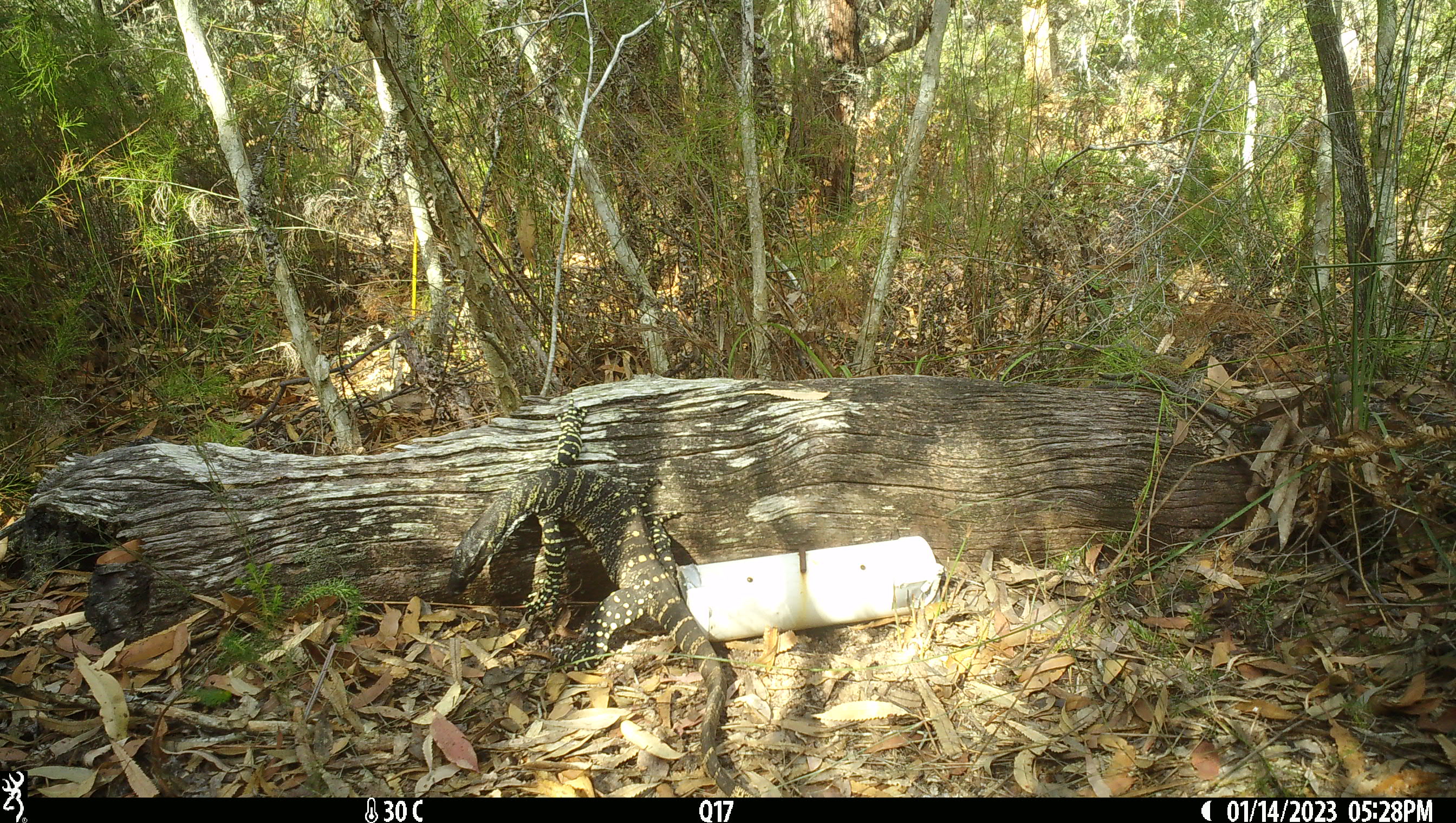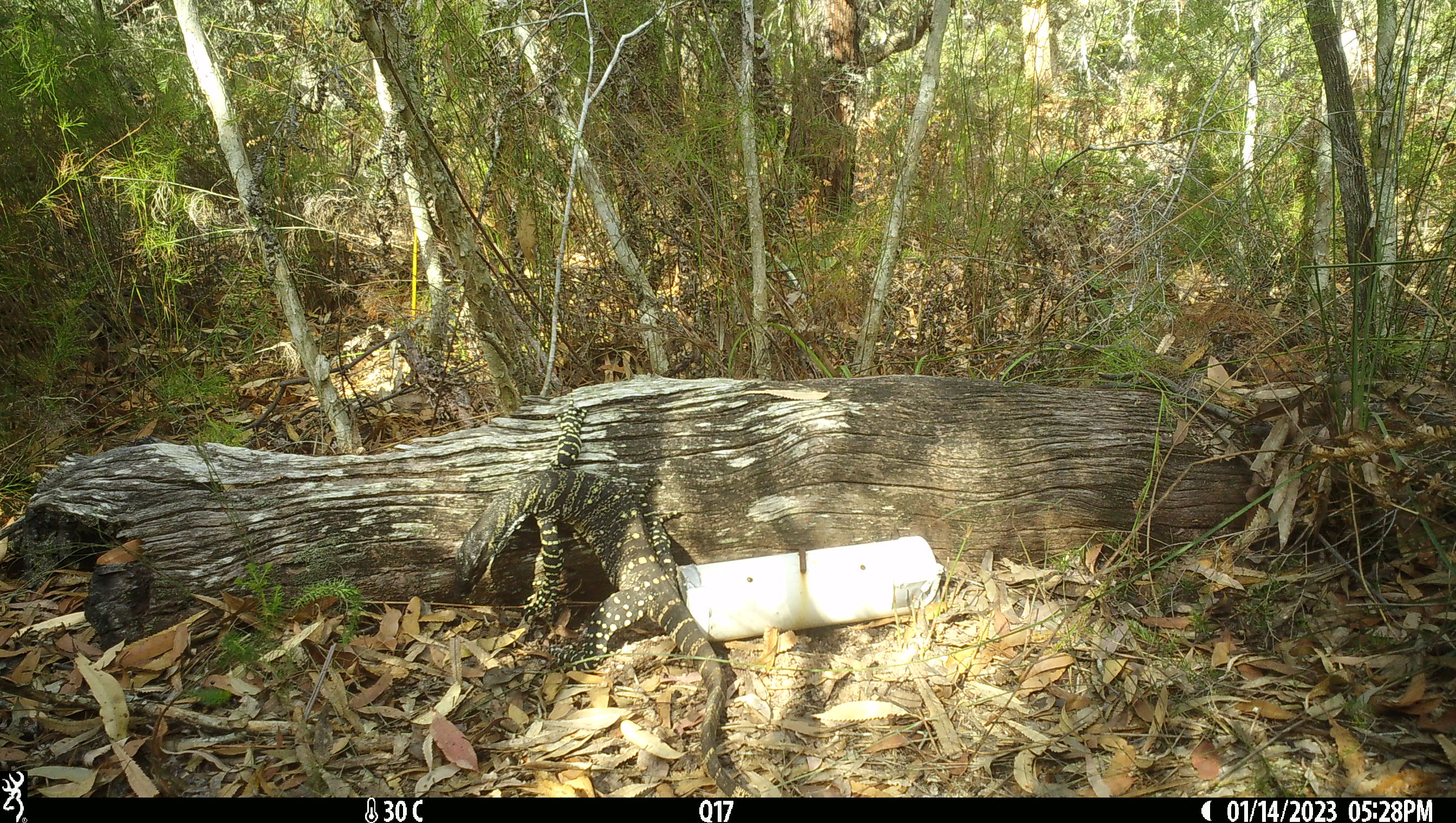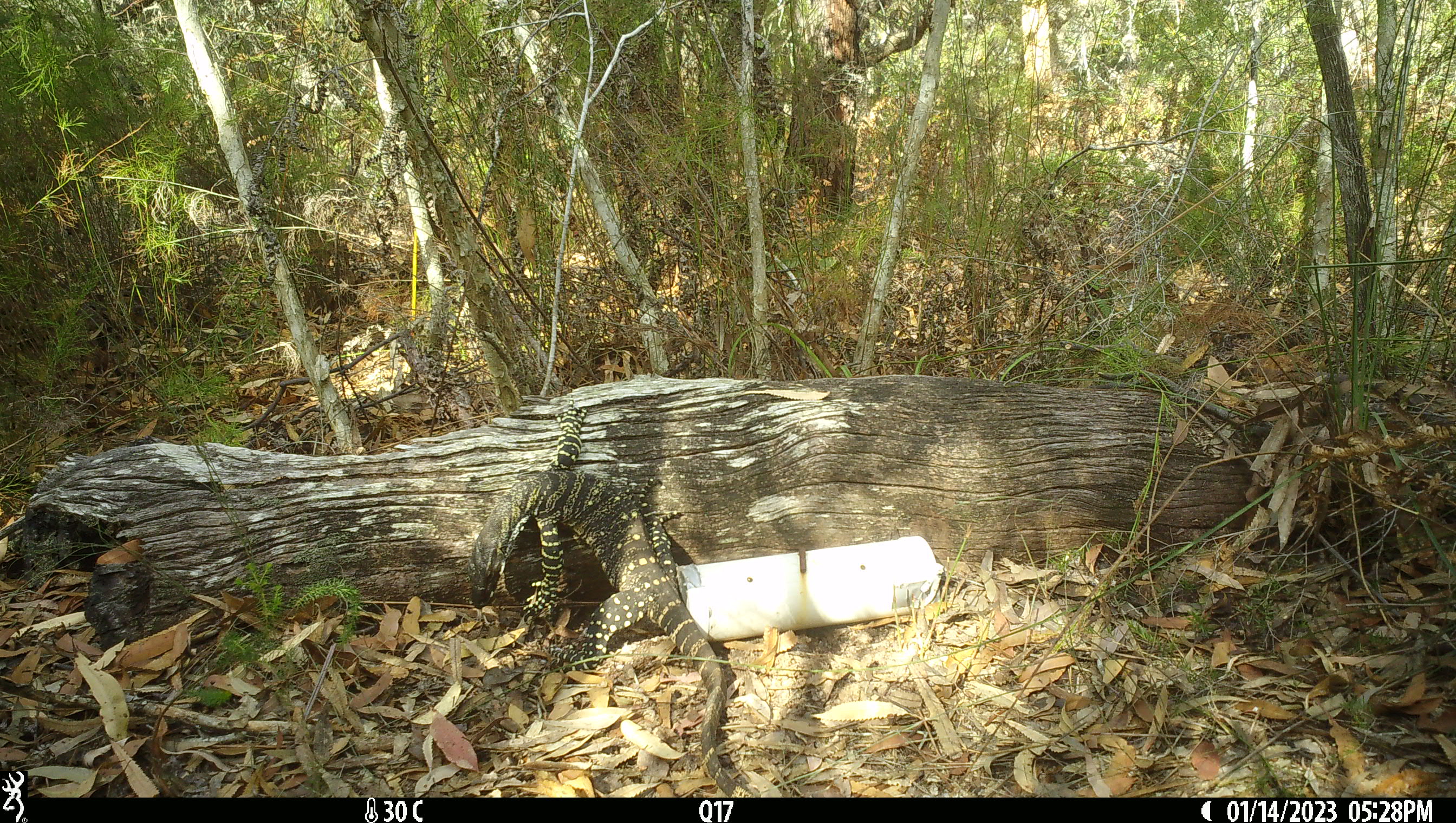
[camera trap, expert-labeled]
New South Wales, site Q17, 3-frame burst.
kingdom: Animalia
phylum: Chordata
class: Reptilia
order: Squamata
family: Varanidae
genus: Varanus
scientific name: Varanus varius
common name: lace monitor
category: goanna